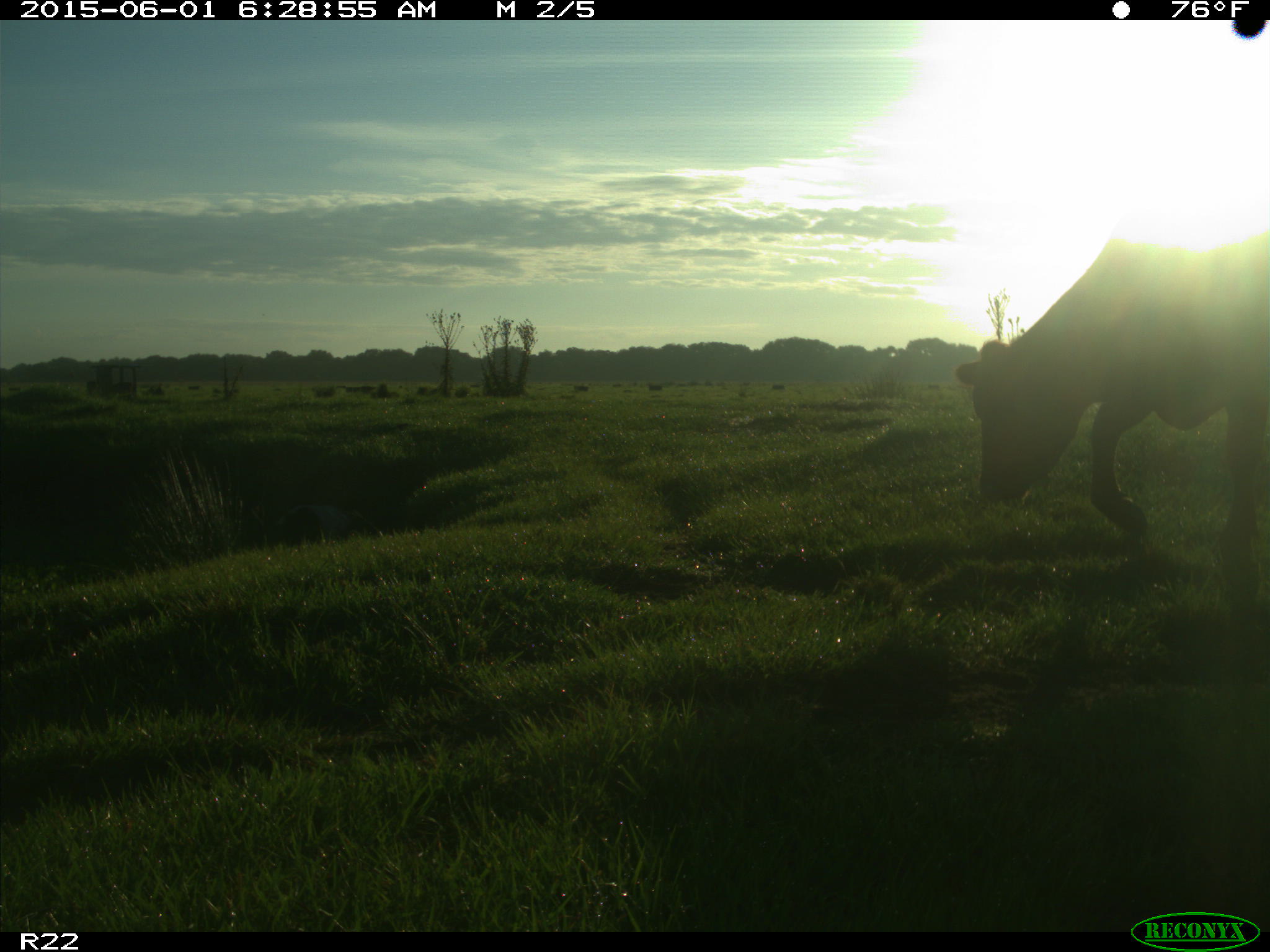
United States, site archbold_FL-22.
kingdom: Animalia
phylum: Chordata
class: Mammalia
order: Artiodactyla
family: Bovidae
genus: Bos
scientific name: Bos taurus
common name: domestic cow